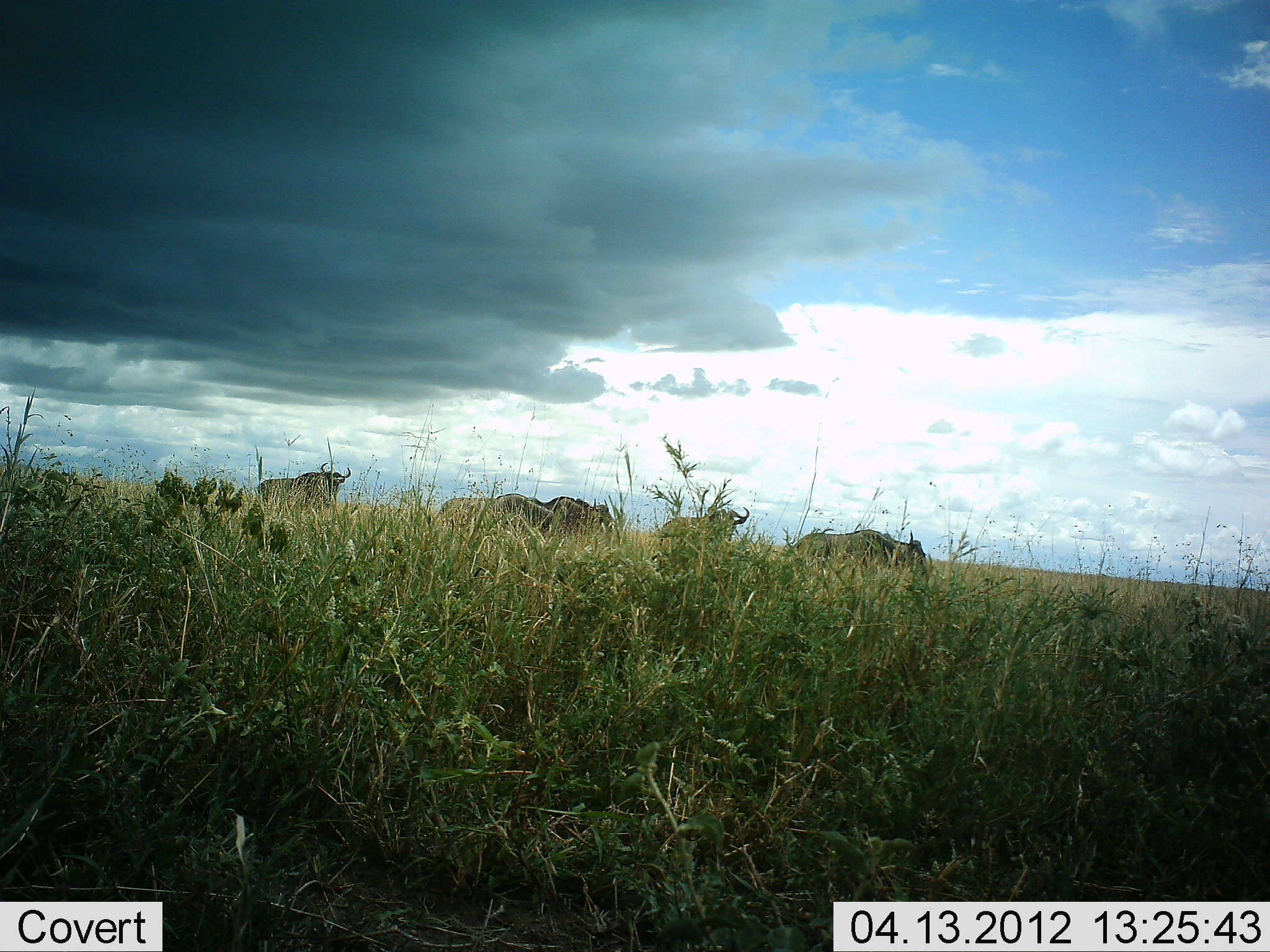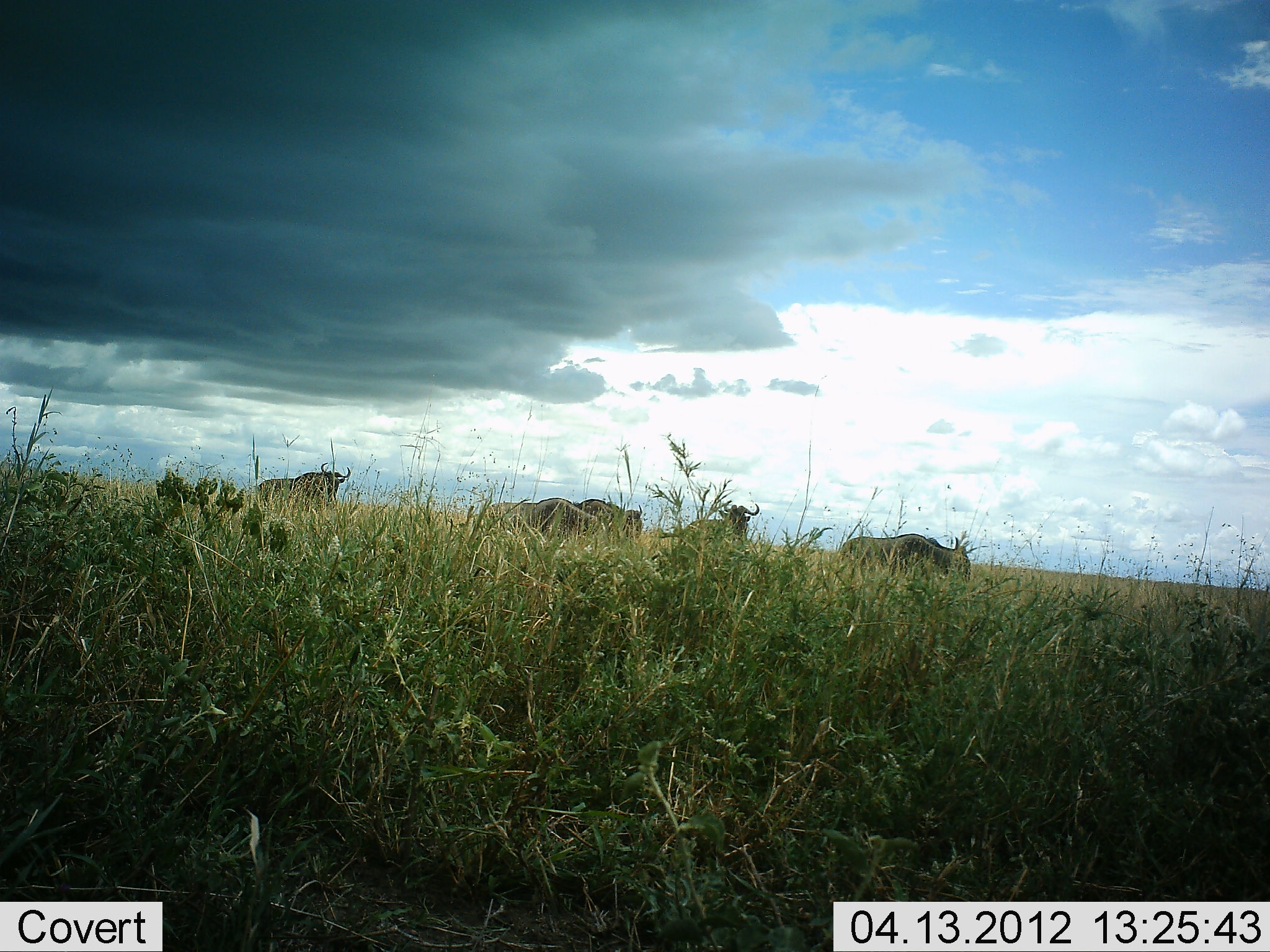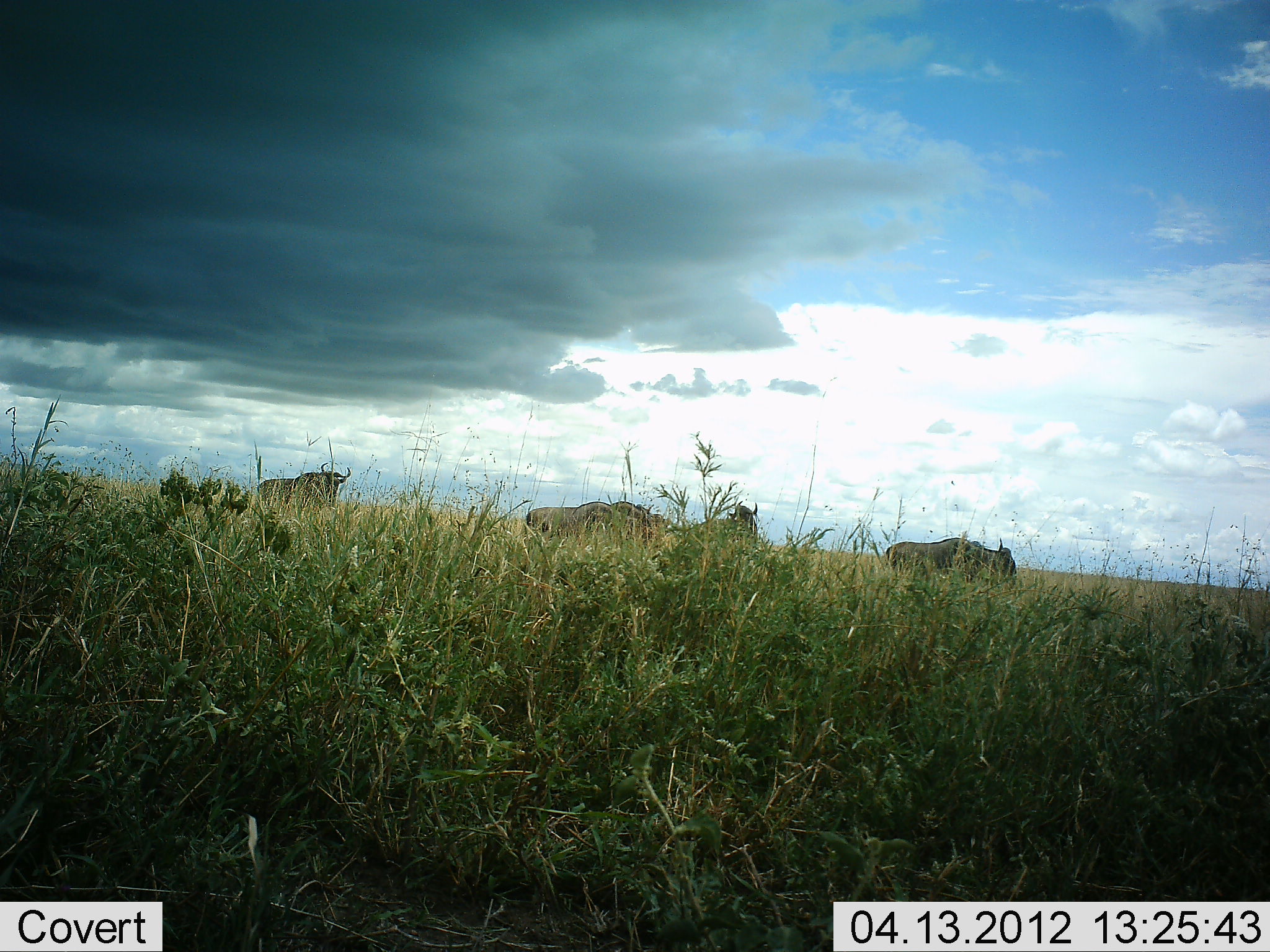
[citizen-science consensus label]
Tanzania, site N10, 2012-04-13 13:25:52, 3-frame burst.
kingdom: Animalia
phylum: Chordata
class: Mammalia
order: Artiodactyla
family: Bovidae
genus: Connochaetes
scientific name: Connochaetes taurinus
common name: blue wildebeest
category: wildebeest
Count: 5.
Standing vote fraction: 48%.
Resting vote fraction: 0%.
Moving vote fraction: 100%.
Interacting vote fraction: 0%.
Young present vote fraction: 0%.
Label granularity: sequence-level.